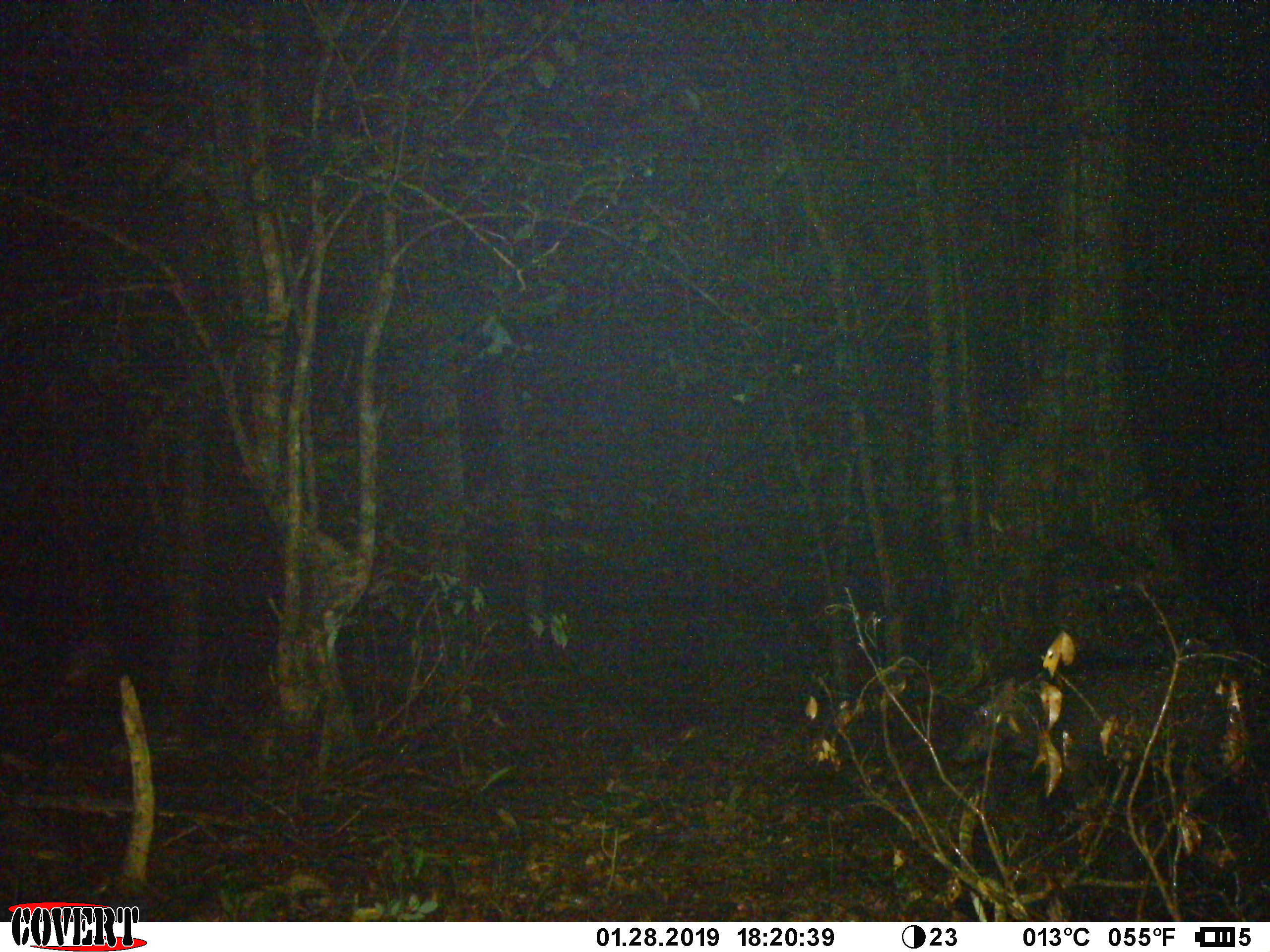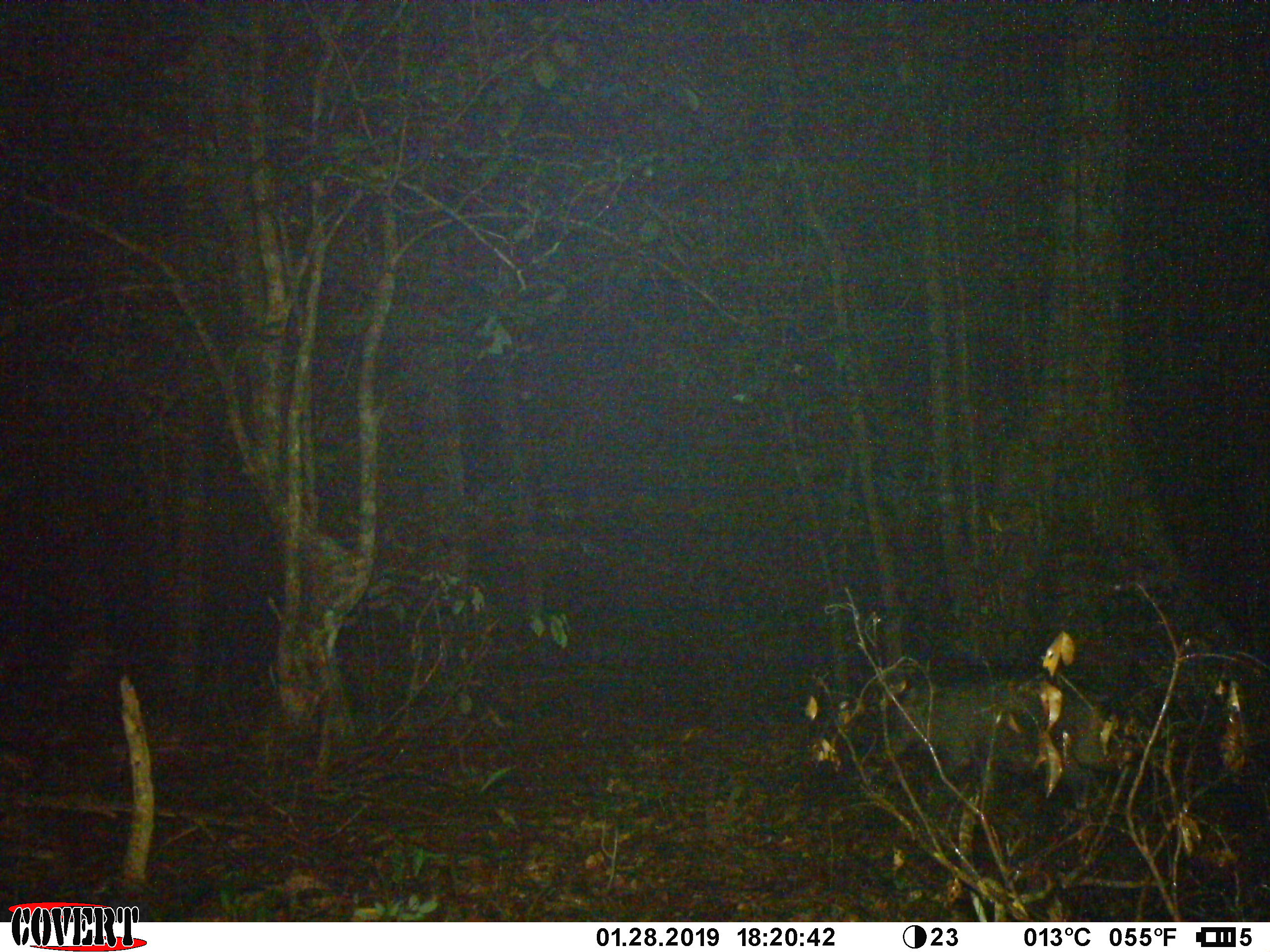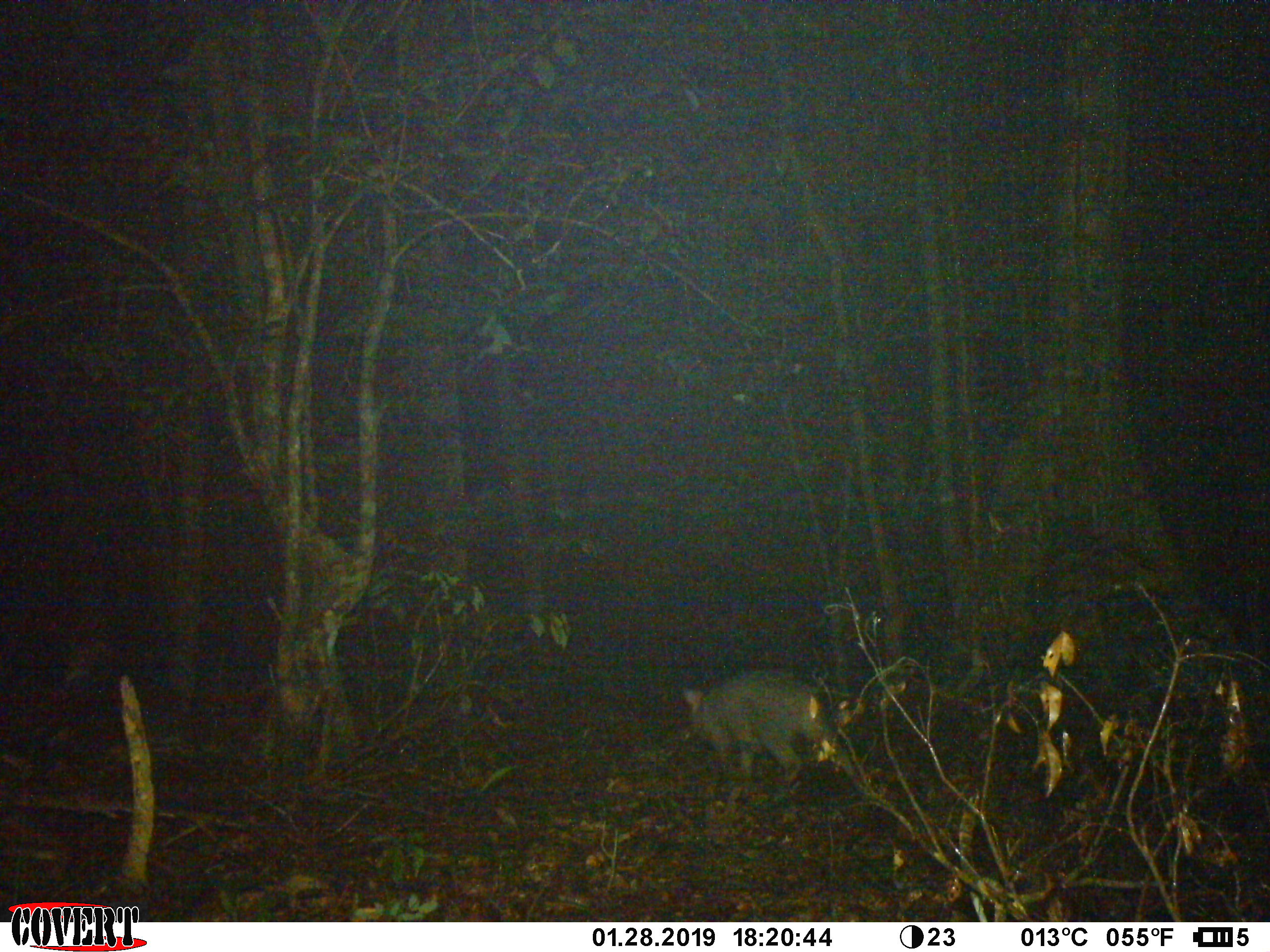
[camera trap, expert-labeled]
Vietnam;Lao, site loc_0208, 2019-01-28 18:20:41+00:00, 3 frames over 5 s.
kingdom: Animalia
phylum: Chordata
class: Mammalia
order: Artiodactyla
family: Suidae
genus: Sus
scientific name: Sus scrofa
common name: eurasian wild pig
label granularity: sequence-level